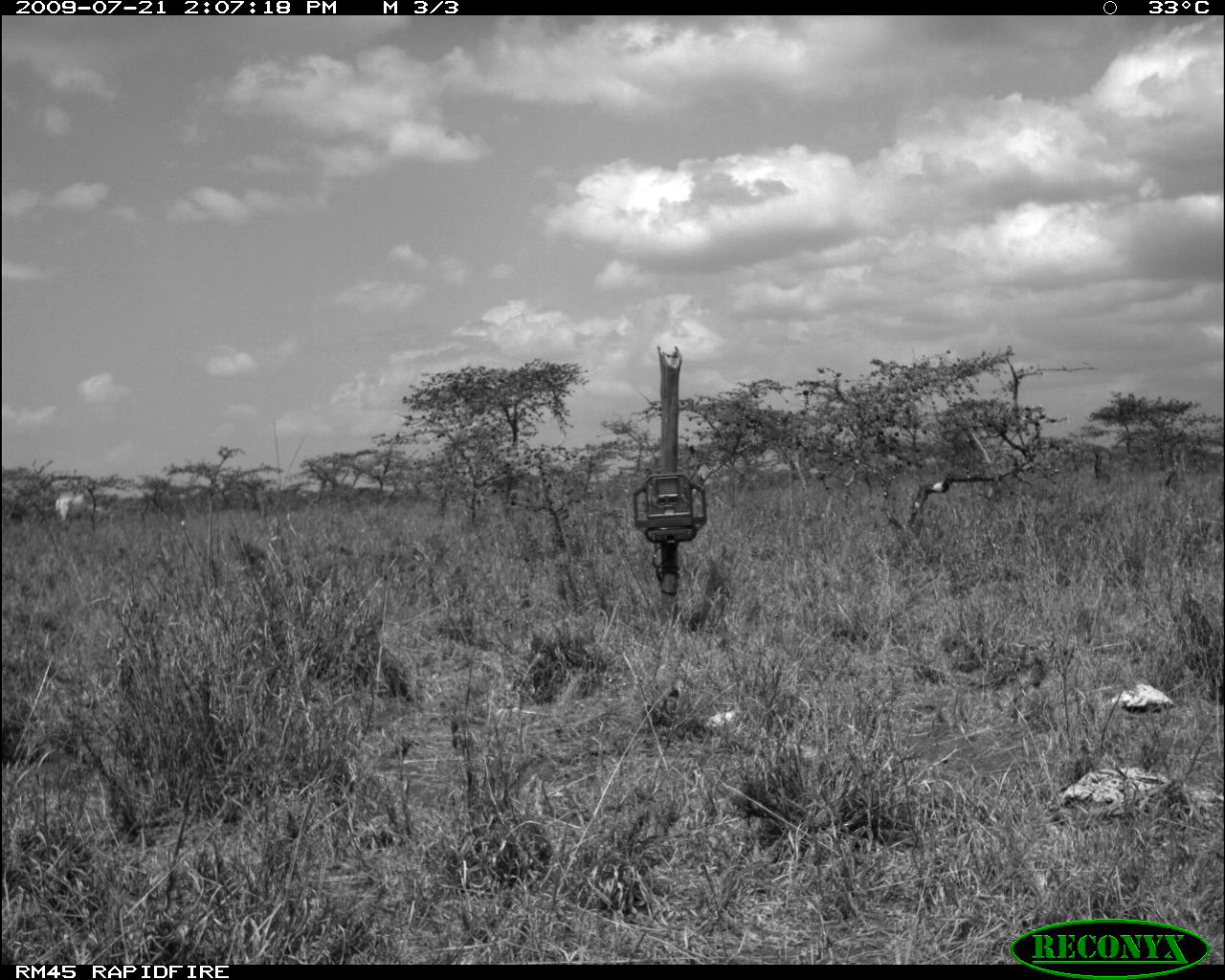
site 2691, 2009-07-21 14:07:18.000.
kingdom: Animalia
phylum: Chordata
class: Mammalia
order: Artiodactyla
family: Bovidae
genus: Bos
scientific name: Bos taurus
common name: domestic cattle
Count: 1.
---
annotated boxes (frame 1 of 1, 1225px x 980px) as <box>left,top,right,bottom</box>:
bos taurus: <box>53,491,109,524</box>